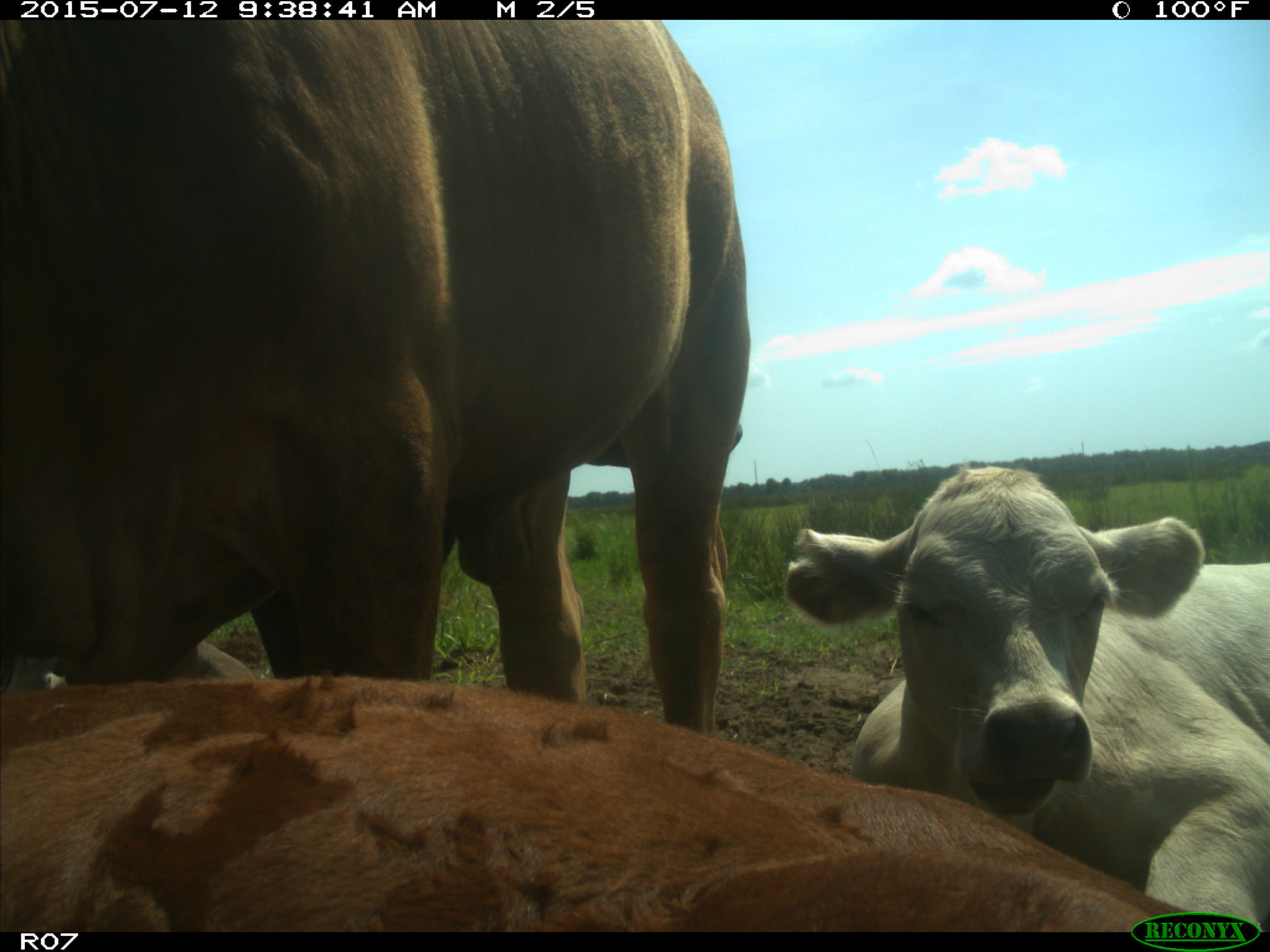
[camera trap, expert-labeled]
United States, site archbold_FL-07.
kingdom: Animalia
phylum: Chordata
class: Mammalia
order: Artiodactyla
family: Bovidae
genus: Bos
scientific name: Bos taurus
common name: domestic cow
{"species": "Bos taurus (domestic cow)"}